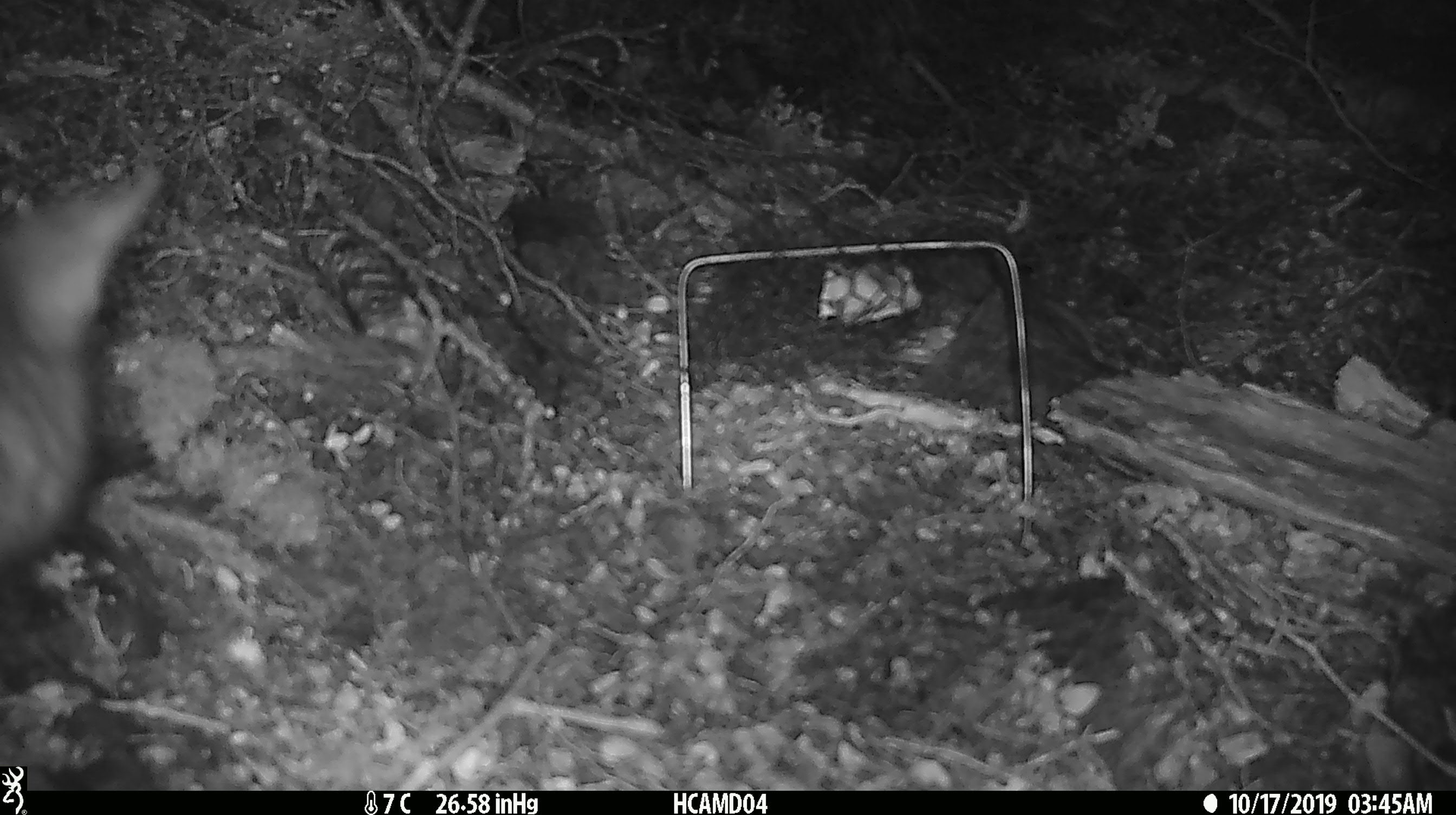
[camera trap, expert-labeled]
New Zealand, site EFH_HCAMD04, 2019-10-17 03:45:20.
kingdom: Animalia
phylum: Chordata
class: Mammalia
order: Diprotodontia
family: Phalangeridae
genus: Trichosurus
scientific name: Trichosurus vulpecula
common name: common brushtail possum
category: possum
Possum (common brushtail possum) (Trichosurus vulpecula).